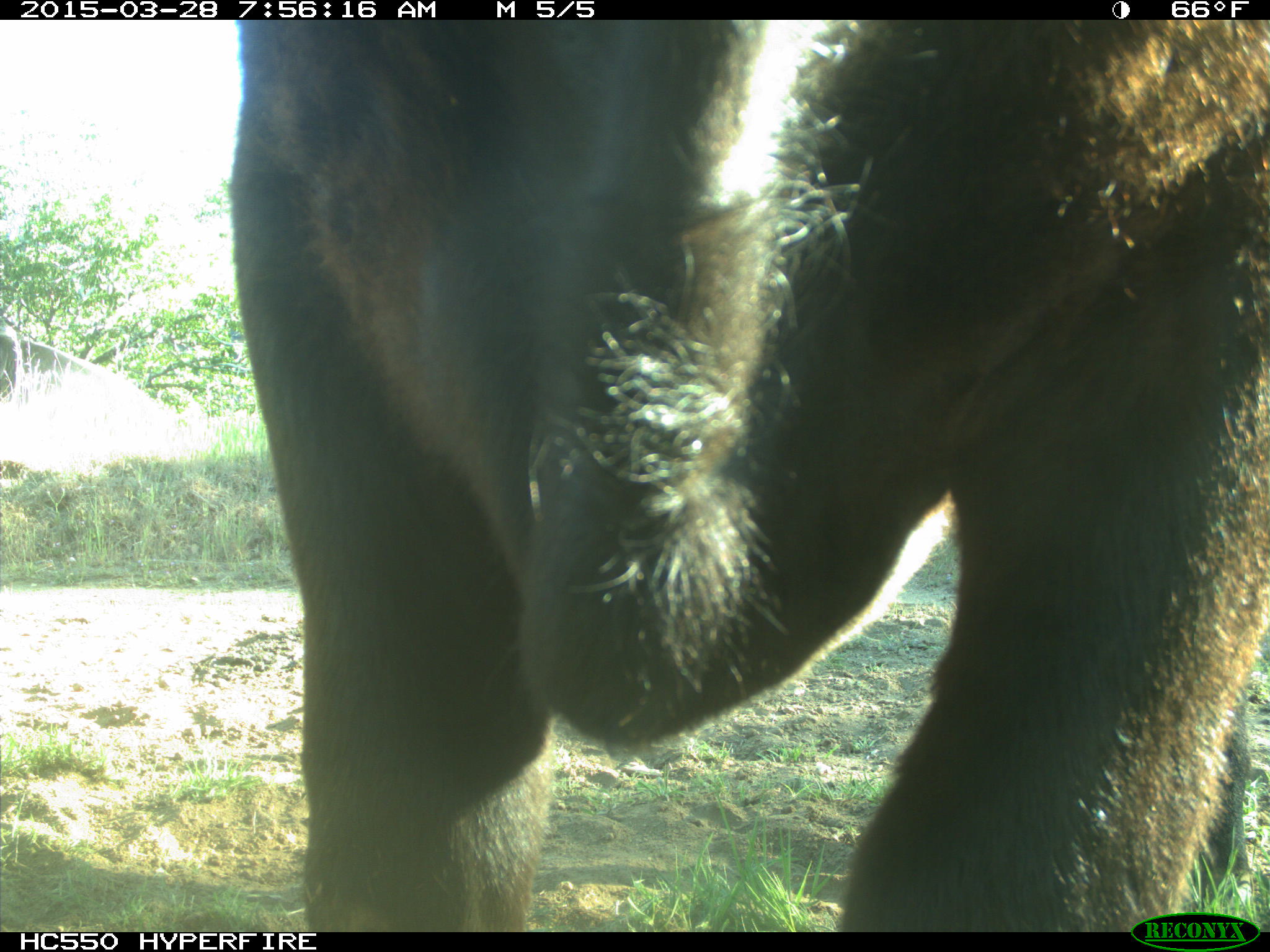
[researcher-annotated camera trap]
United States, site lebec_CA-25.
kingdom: Animalia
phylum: Chordata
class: Mammalia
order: Artiodactyla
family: Bovidae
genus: Bos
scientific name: Bos taurus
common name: domestic cow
Bos taurus (domestic cow).